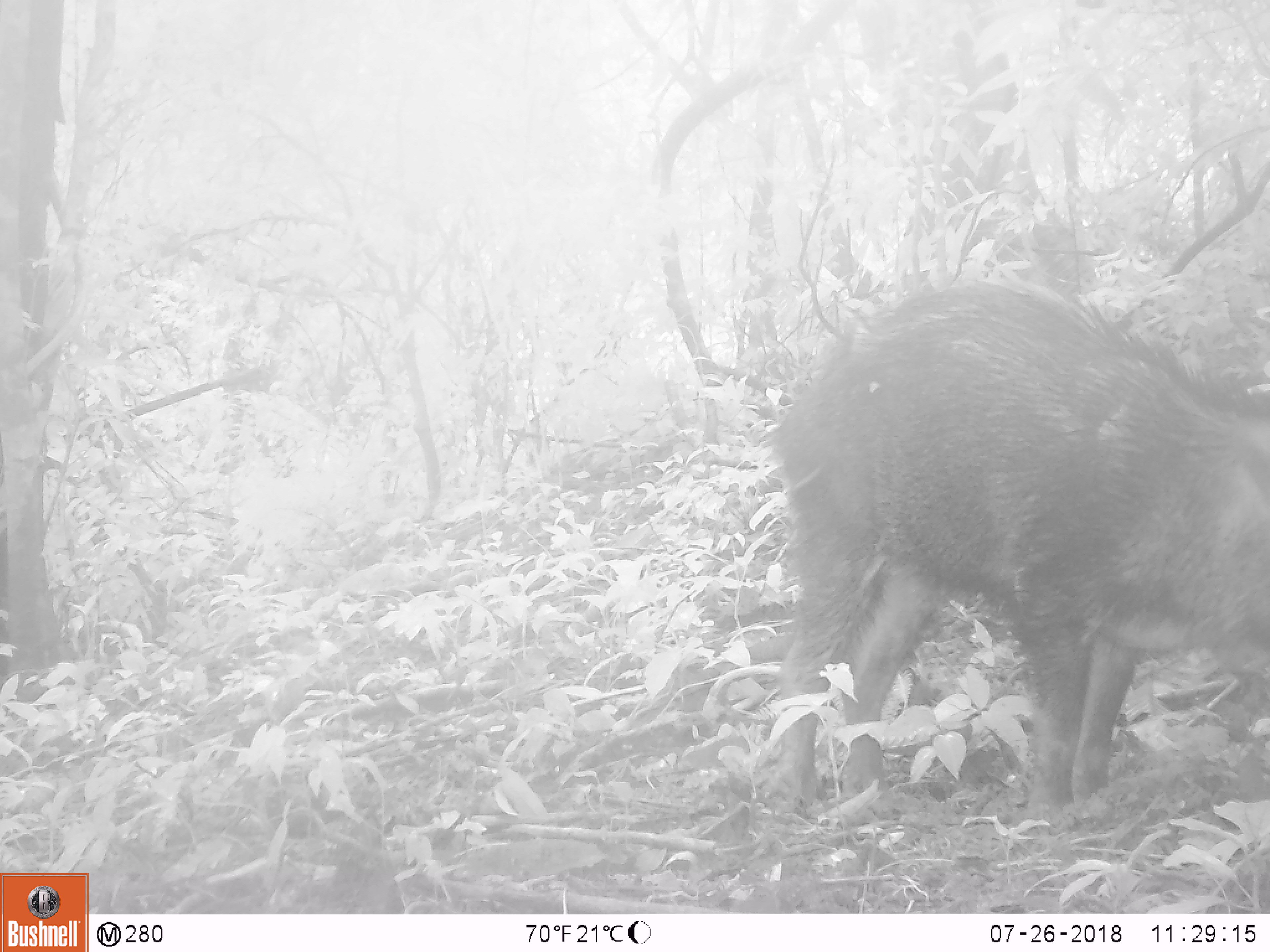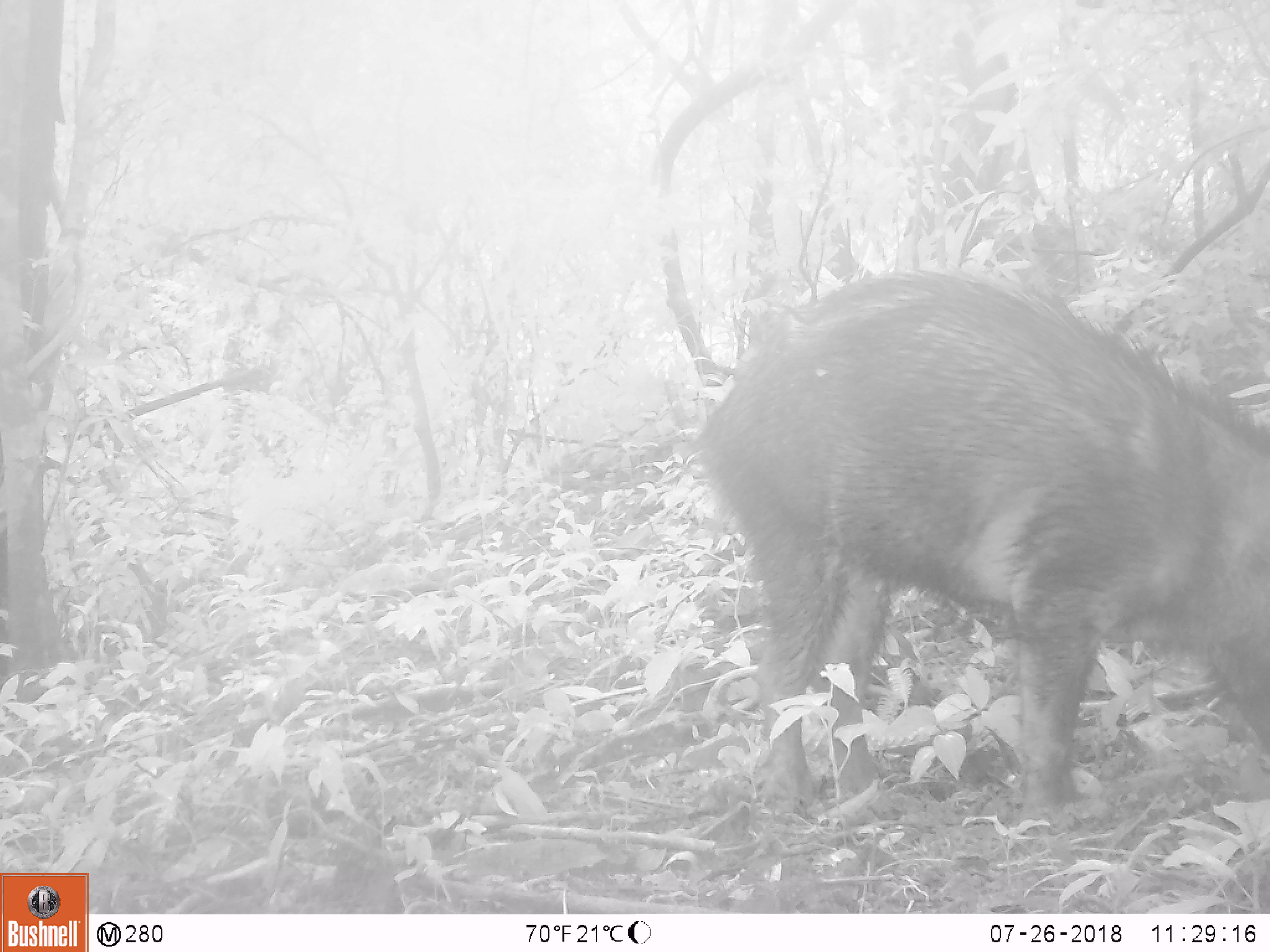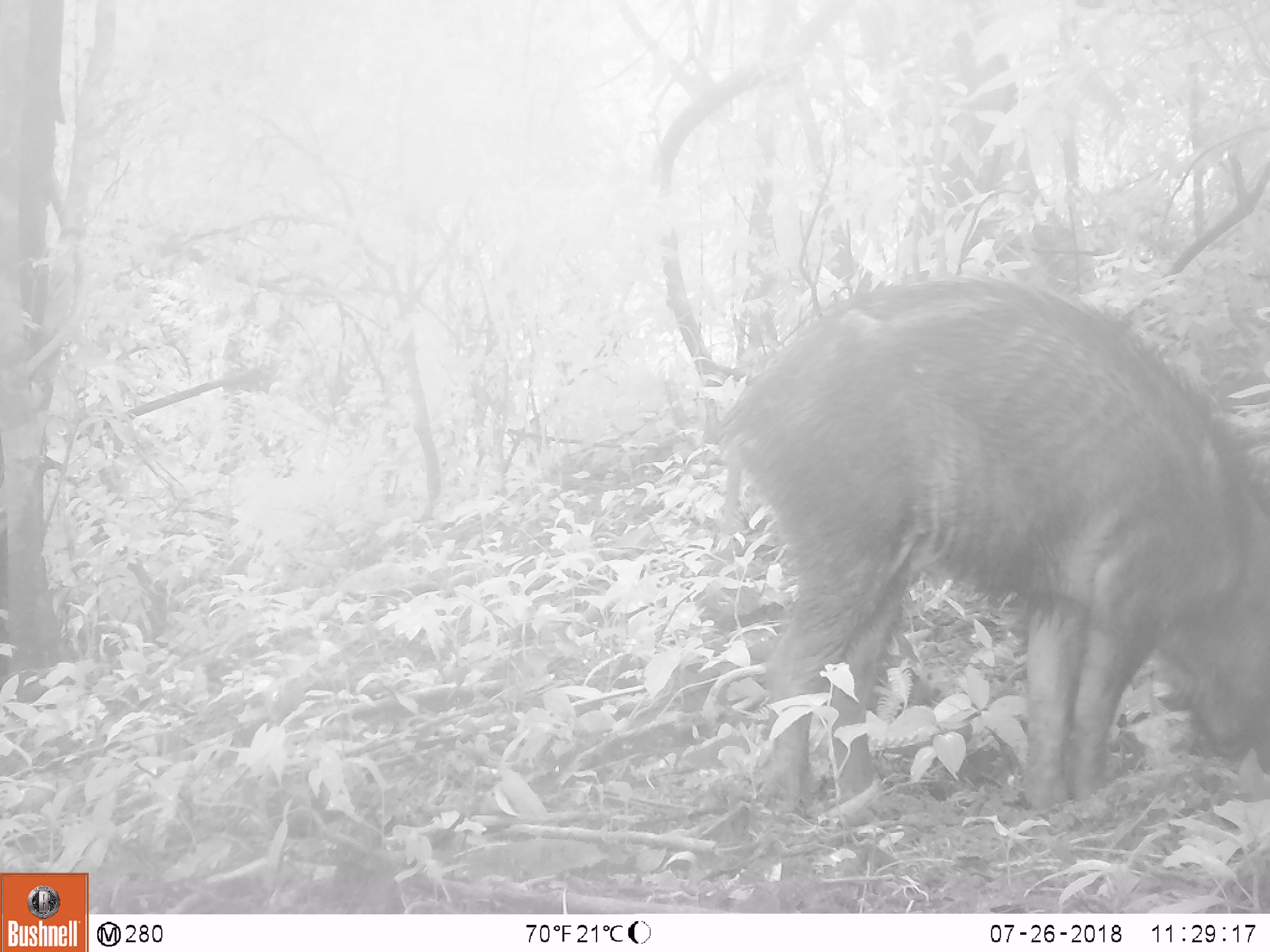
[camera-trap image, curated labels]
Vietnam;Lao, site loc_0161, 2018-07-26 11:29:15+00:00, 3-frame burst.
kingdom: Animalia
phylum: Chordata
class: Mammalia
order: Artiodactyla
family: Suidae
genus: Sus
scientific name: Sus scrofa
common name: eurasian wild pig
Eurasian wild pig (Sus scrofa). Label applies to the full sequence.